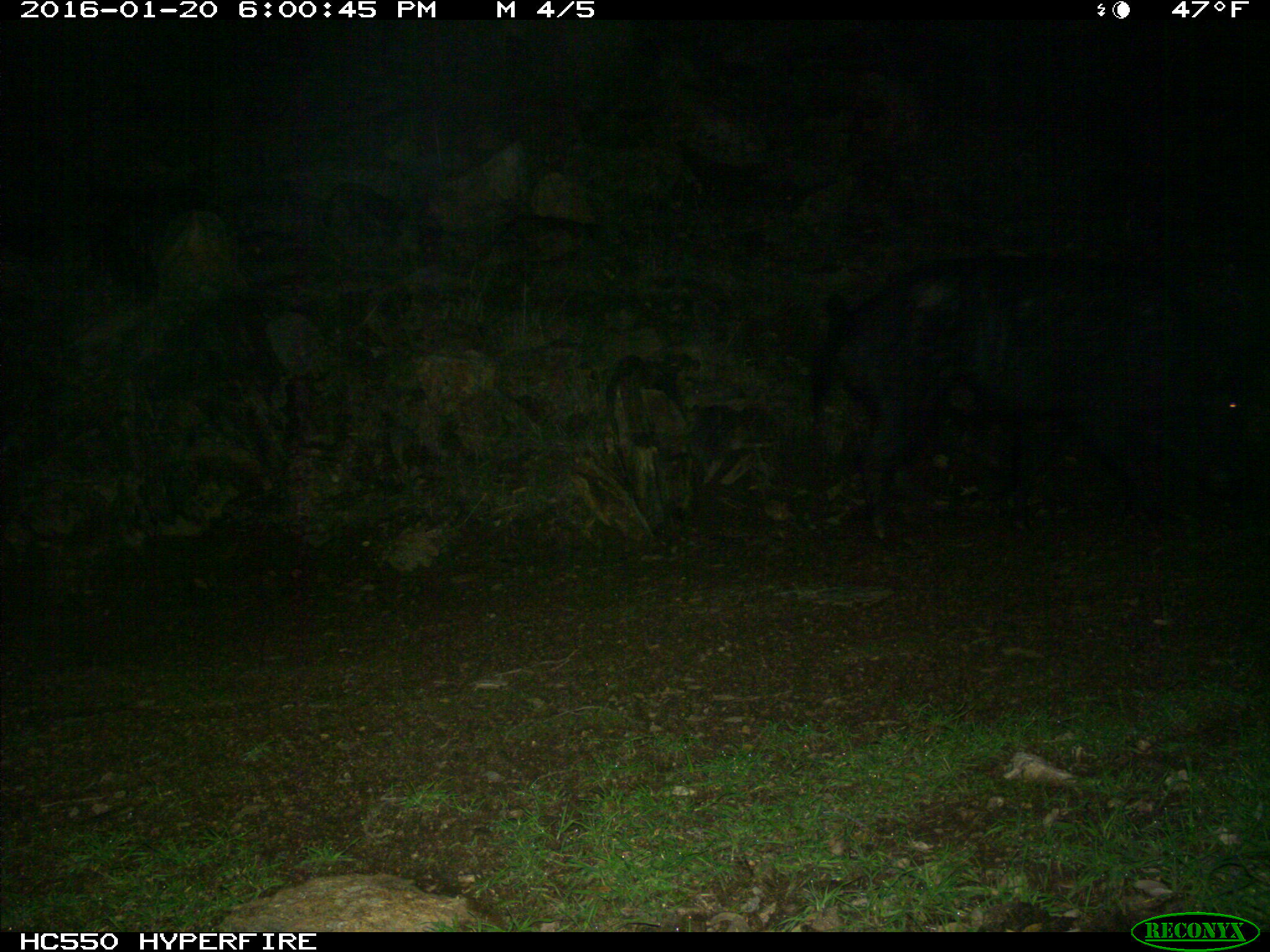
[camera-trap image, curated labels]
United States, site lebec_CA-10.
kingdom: Animalia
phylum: Chordata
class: Mammalia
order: Artiodactyla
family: Suidae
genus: Sus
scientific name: Sus scrofa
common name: wild boar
Sus scrofa (wild boar).